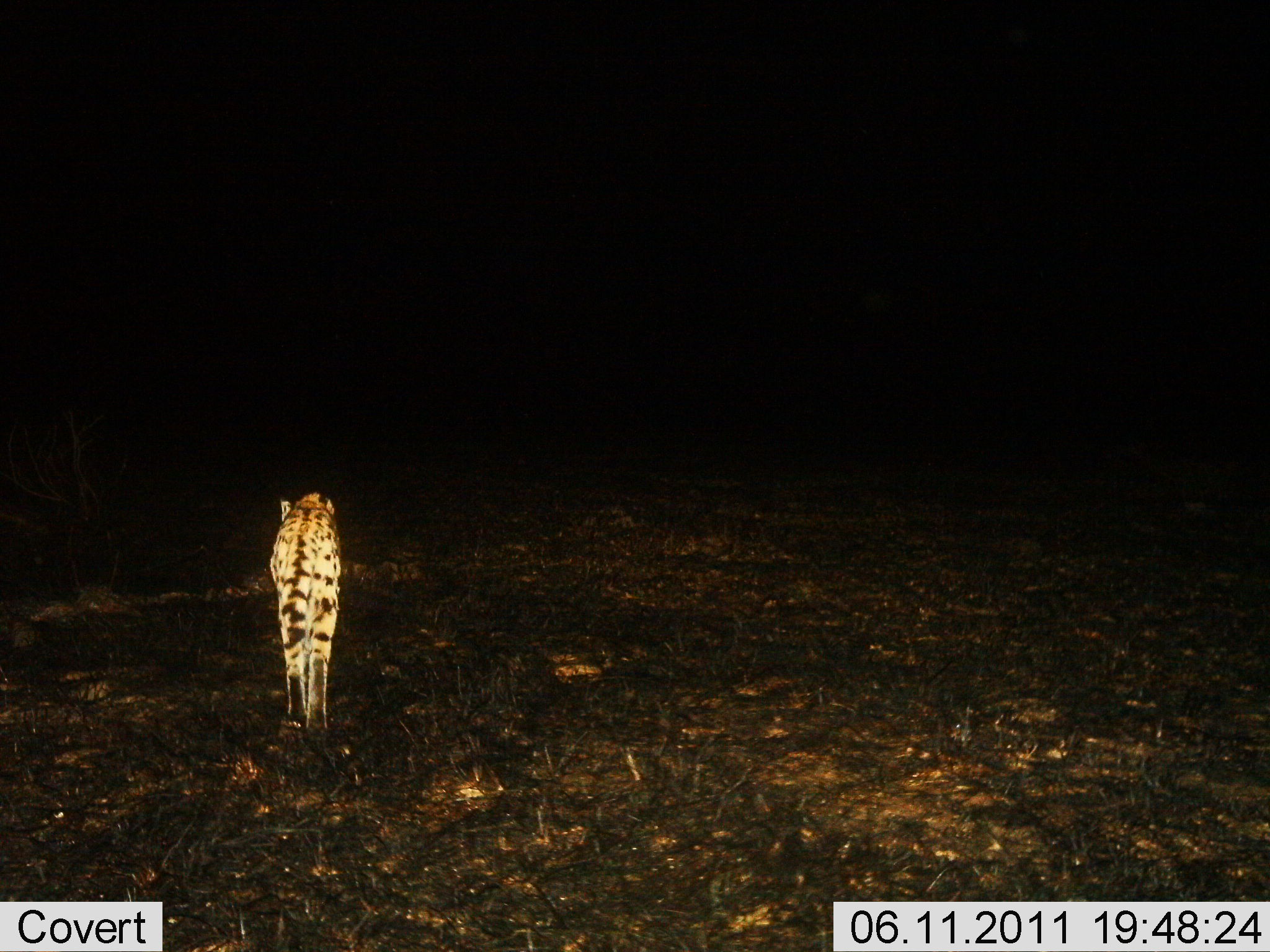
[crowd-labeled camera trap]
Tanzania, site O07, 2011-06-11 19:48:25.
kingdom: Animalia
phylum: Chordata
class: Mammalia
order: Carnivora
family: Felidae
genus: Acinonyx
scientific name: Acinonyx jubatus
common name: cheetah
Cheetah (Acinonyx jubatus), count 1. Behavior (volunteer vote fractions): standing 27%, resting 0%, moving 91%, interacting 0%. Young present (vote fraction): 0%. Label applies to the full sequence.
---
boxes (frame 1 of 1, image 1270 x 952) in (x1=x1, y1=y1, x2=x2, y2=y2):
animal: (x1=270, y1=493, x2=341, y2=734)